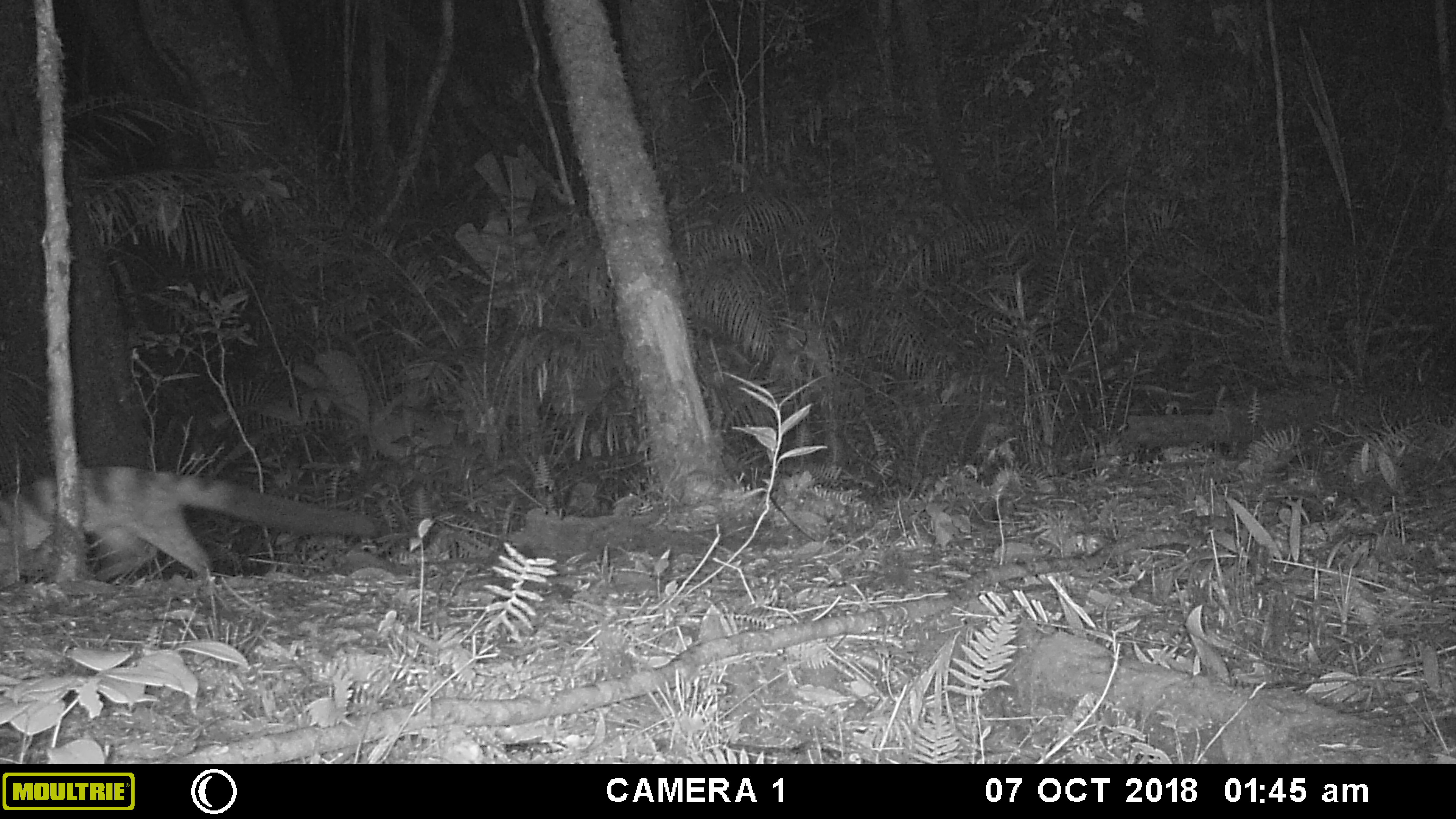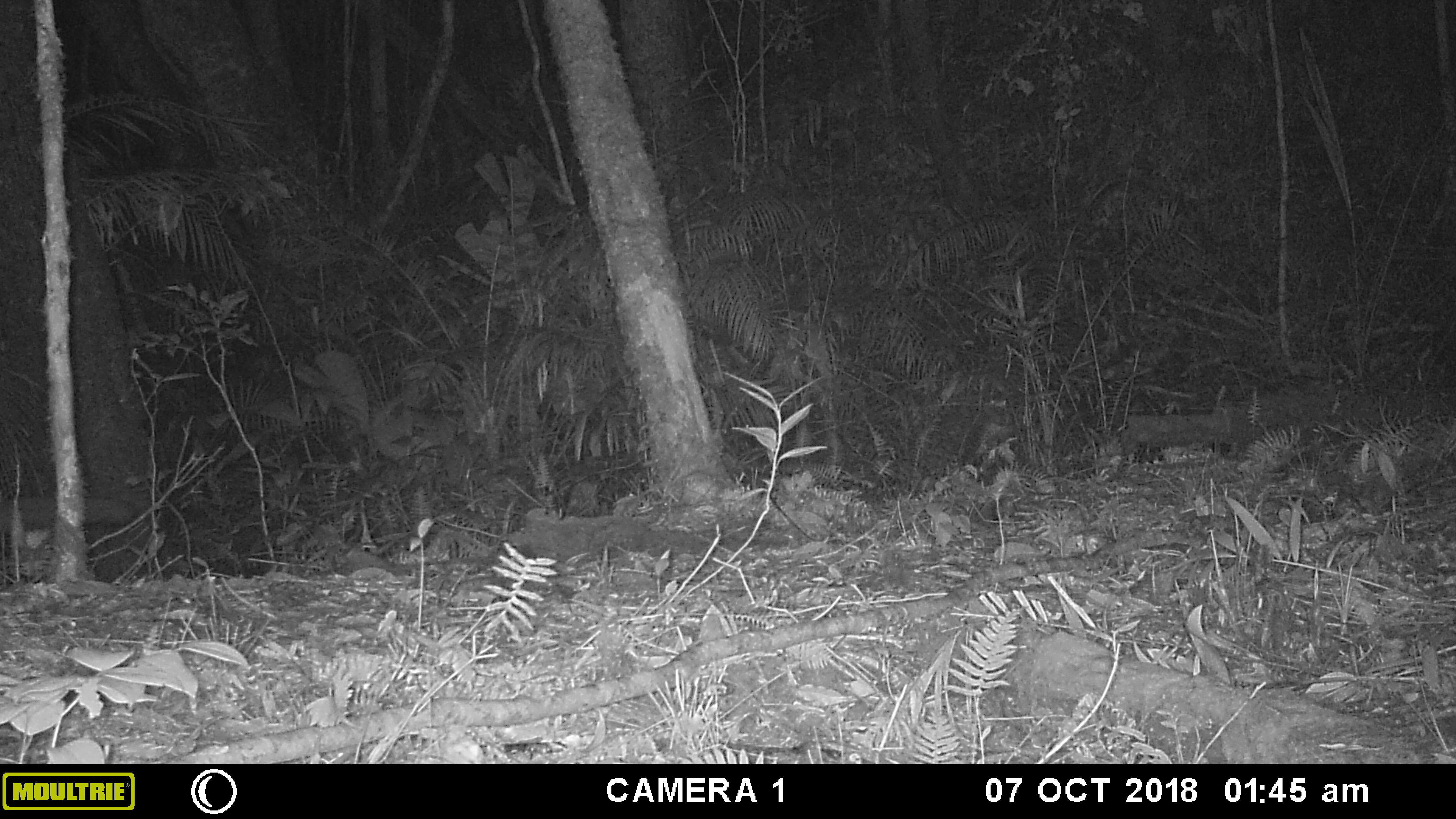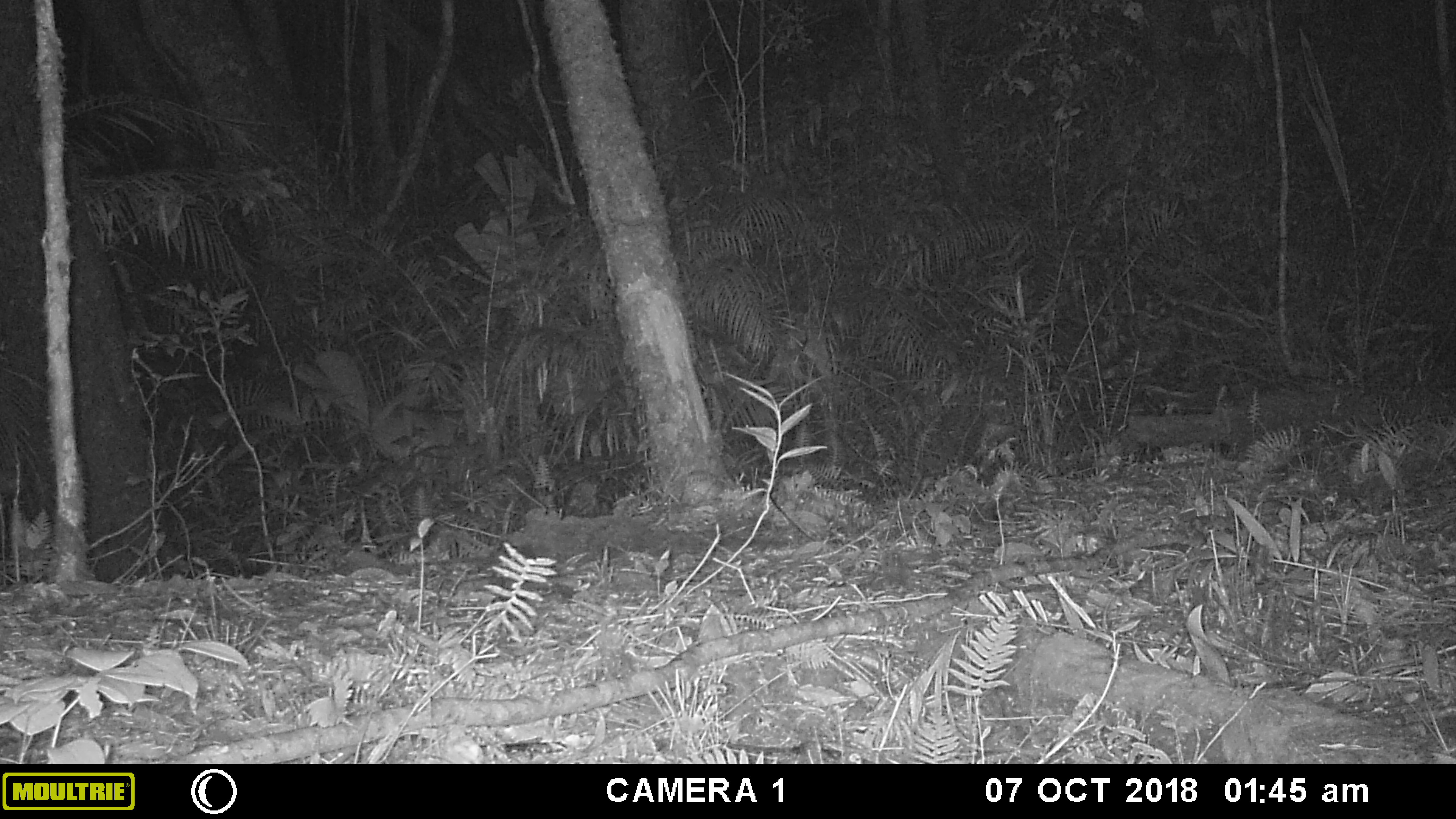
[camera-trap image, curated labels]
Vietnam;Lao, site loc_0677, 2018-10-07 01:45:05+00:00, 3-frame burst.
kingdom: Animalia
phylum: Chordata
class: Mammalia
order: Carnivora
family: Viverridae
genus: Chrotogale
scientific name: Chrotogale owstoni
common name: owston's civet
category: owstons civet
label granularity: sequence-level